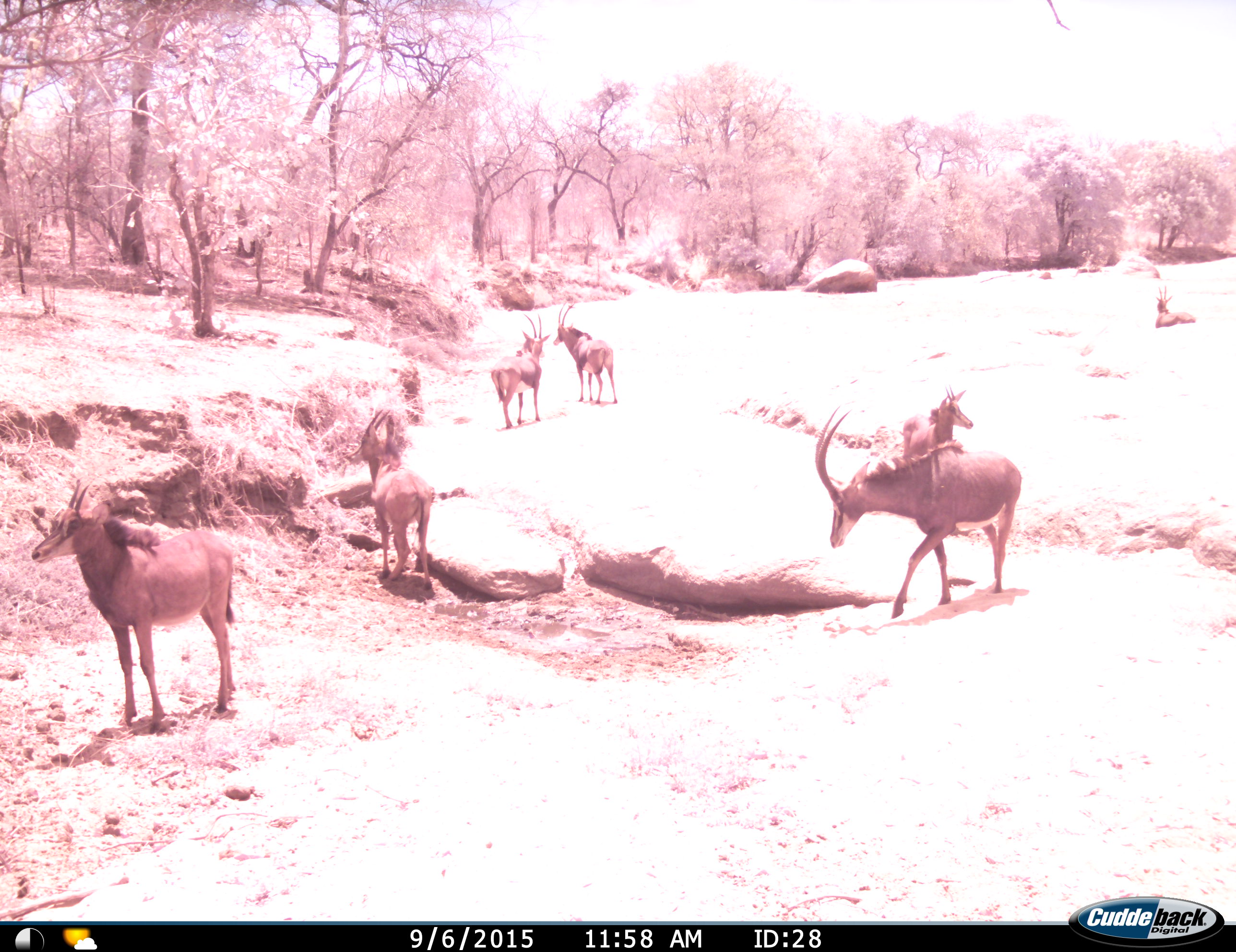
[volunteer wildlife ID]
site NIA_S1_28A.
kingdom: Animalia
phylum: Chordata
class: Mammalia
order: Artiodactyla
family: Bovidae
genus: Hippotragus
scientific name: Hippotragus niger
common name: sable antelope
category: sable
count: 7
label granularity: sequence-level